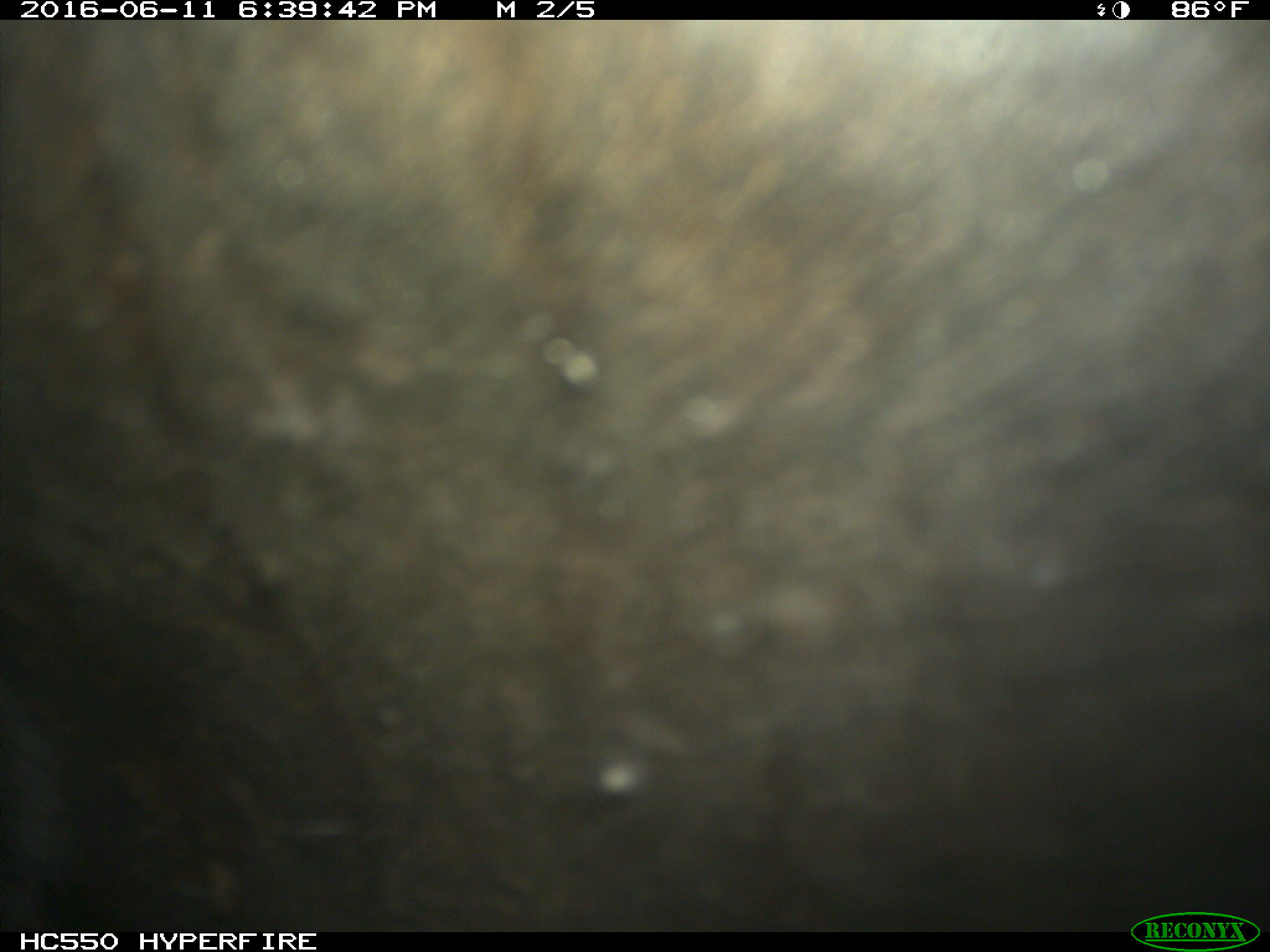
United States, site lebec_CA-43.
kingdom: Animalia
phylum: Chordata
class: Mammalia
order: Artiodactyla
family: Bovidae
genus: Bos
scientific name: Bos taurus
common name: domestic cow